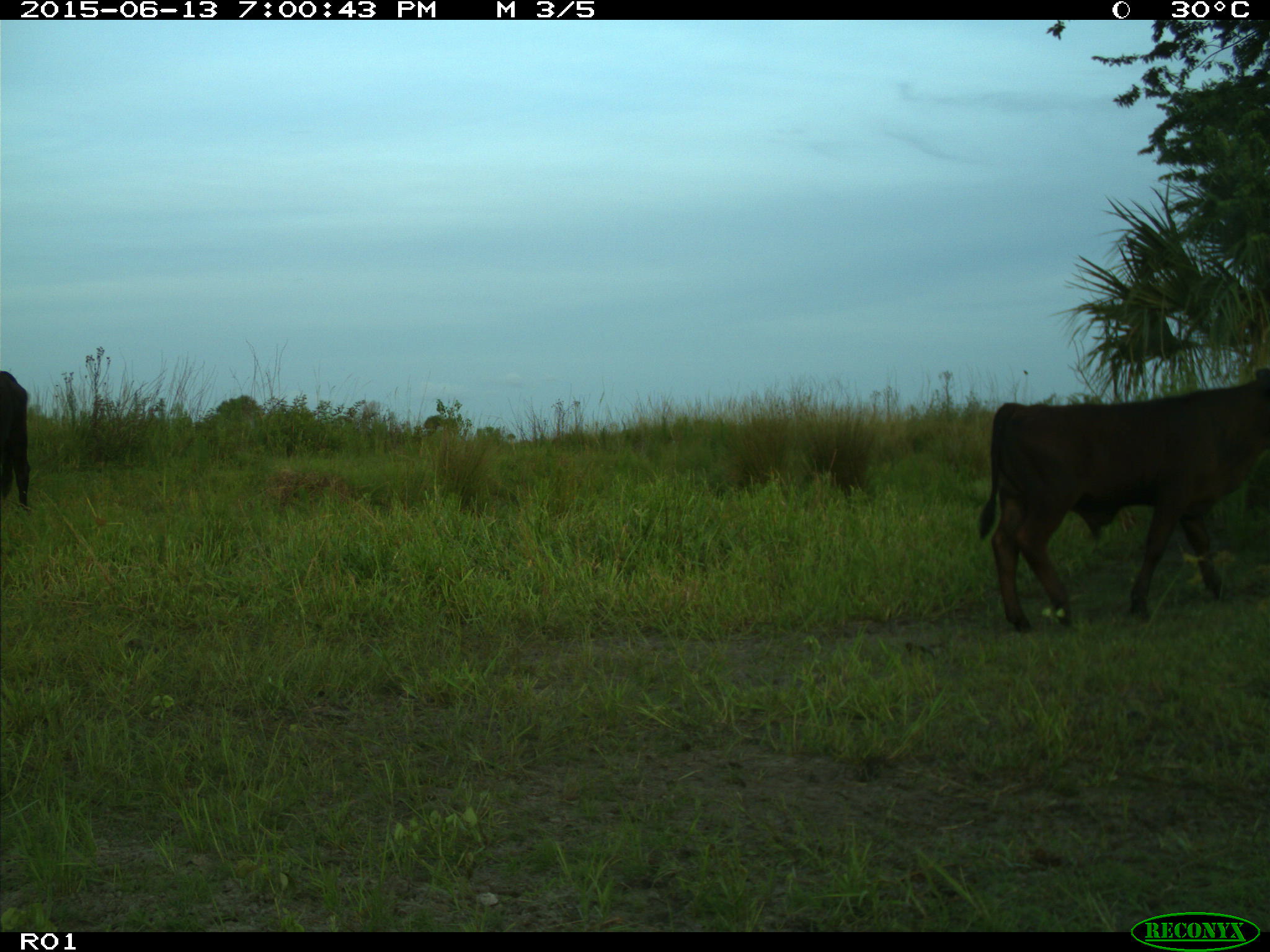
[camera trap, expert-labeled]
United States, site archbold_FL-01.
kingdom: Animalia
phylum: Chordata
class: Mammalia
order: Artiodactyla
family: Bovidae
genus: Bos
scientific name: Bos taurus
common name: domestic cow